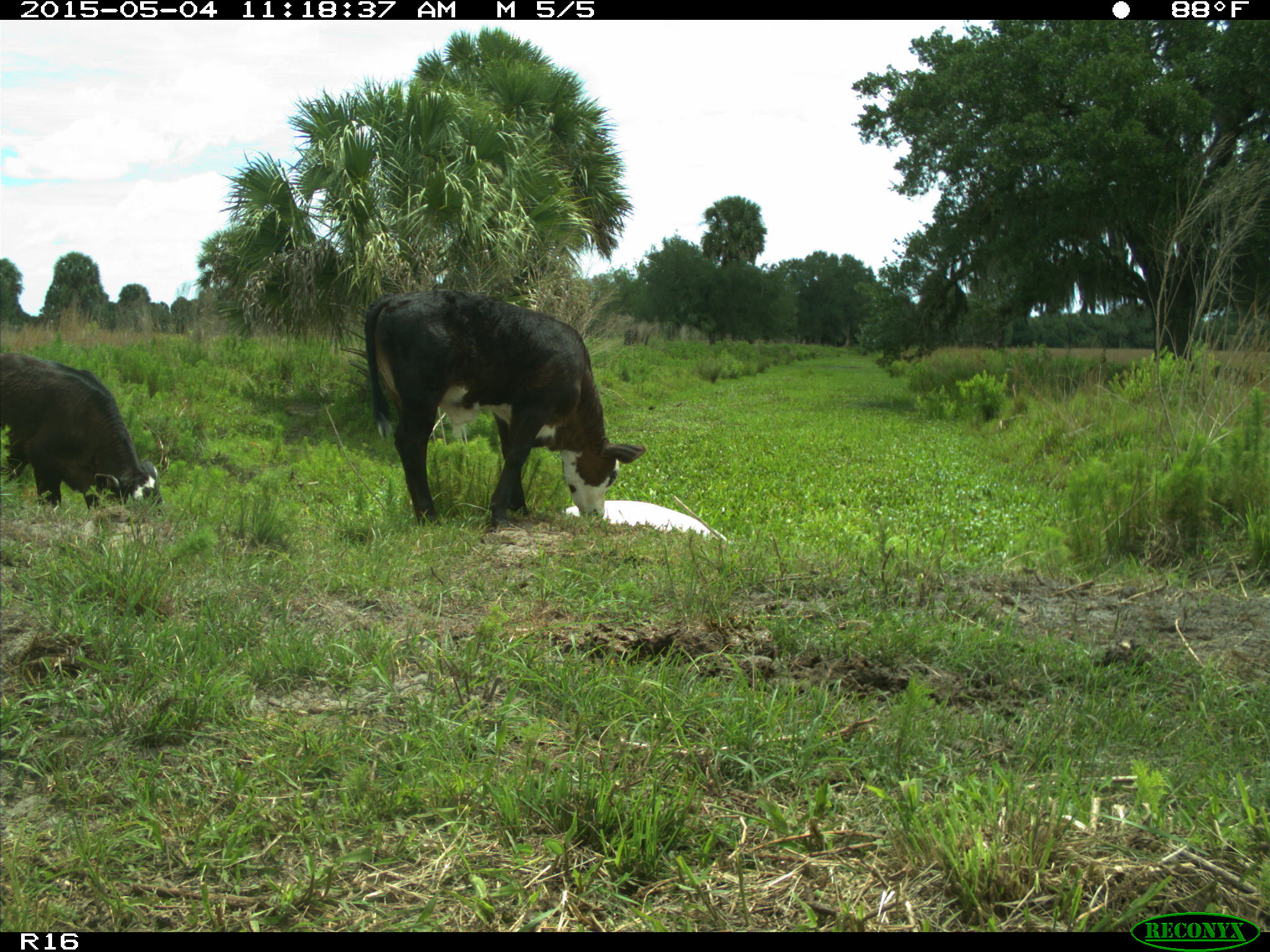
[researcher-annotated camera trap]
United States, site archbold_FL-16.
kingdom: Animalia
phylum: Chordata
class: Mammalia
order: Artiodactyla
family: Bovidae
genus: Bos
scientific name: Bos taurus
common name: domestic cow